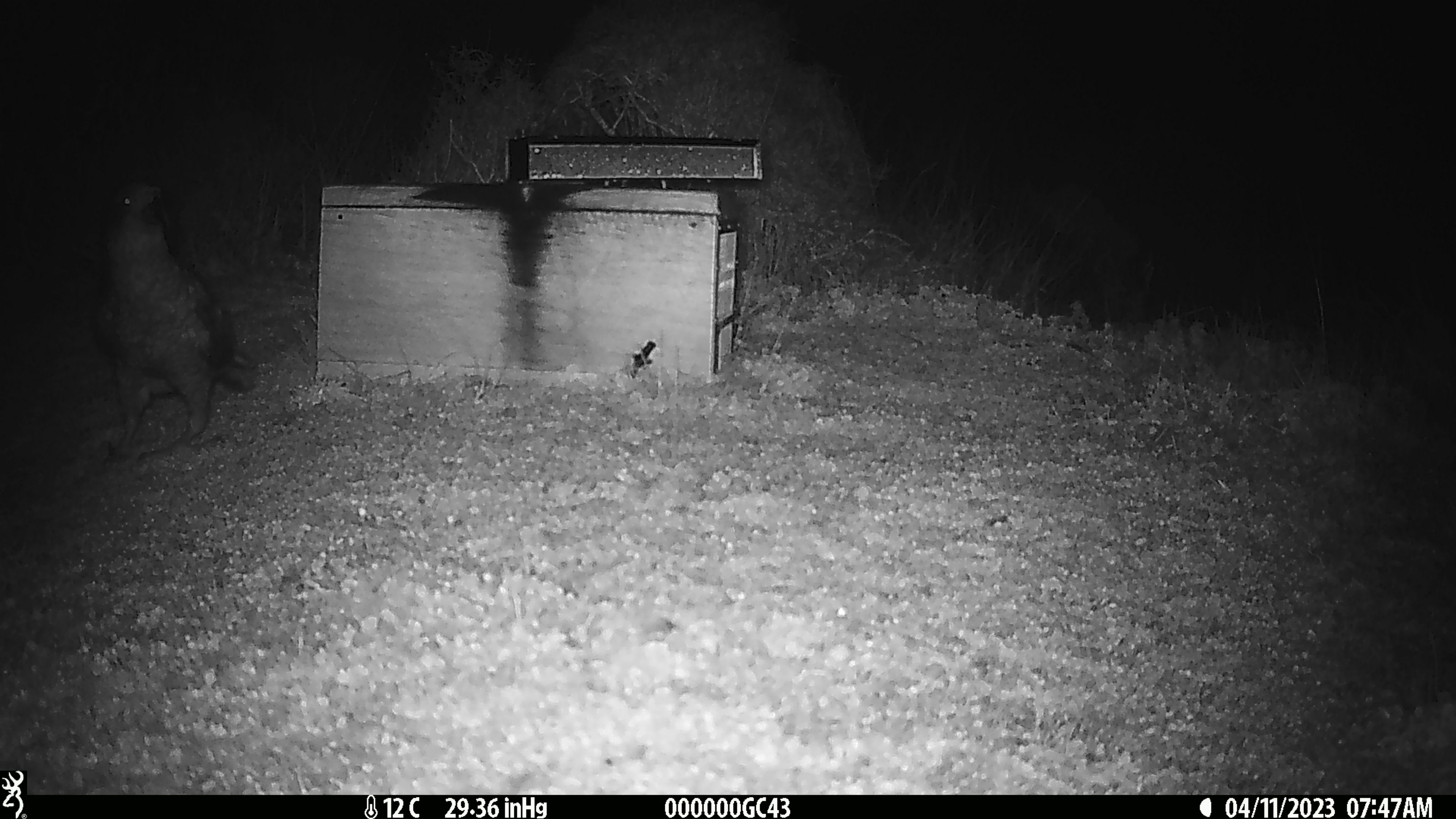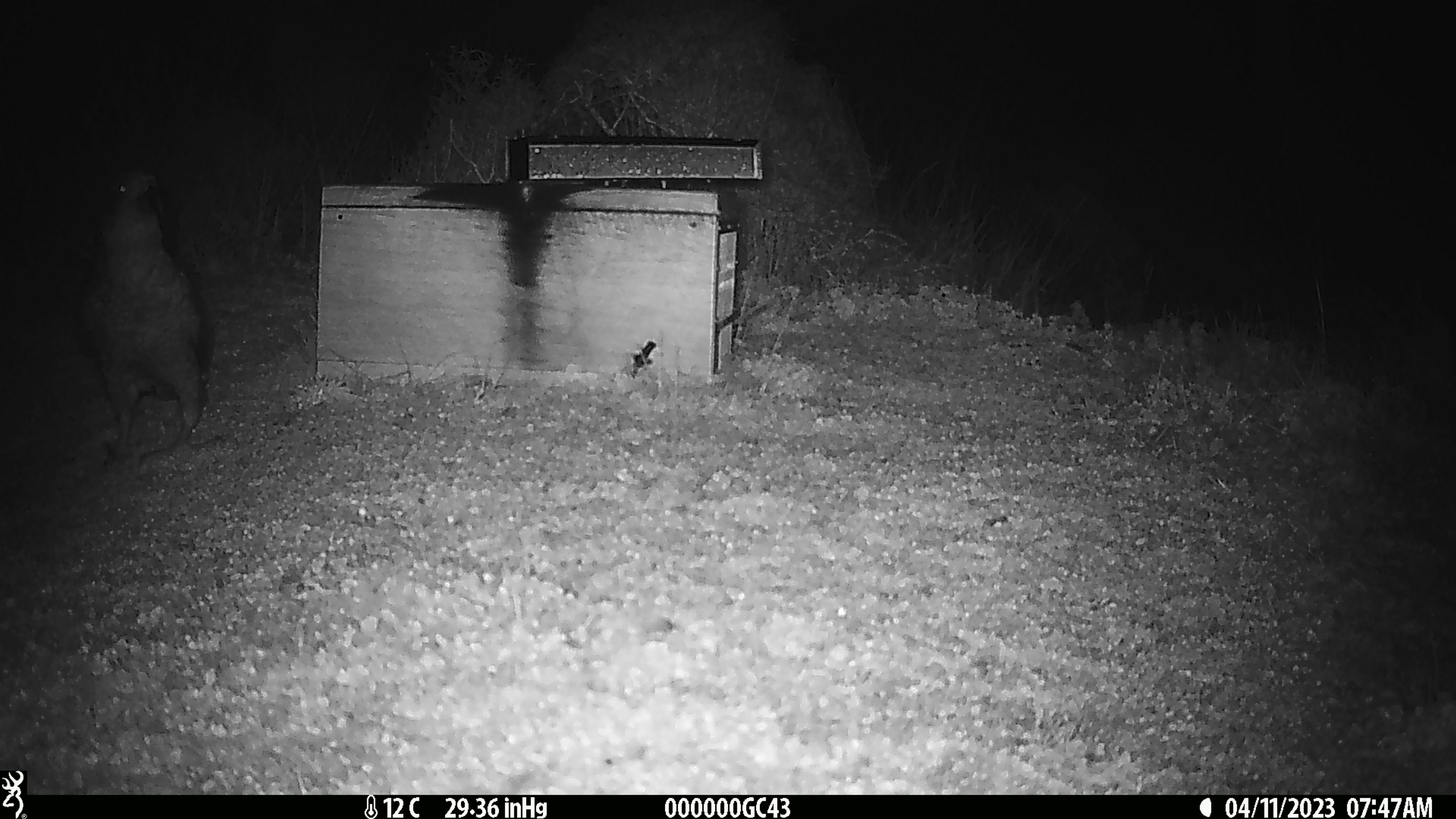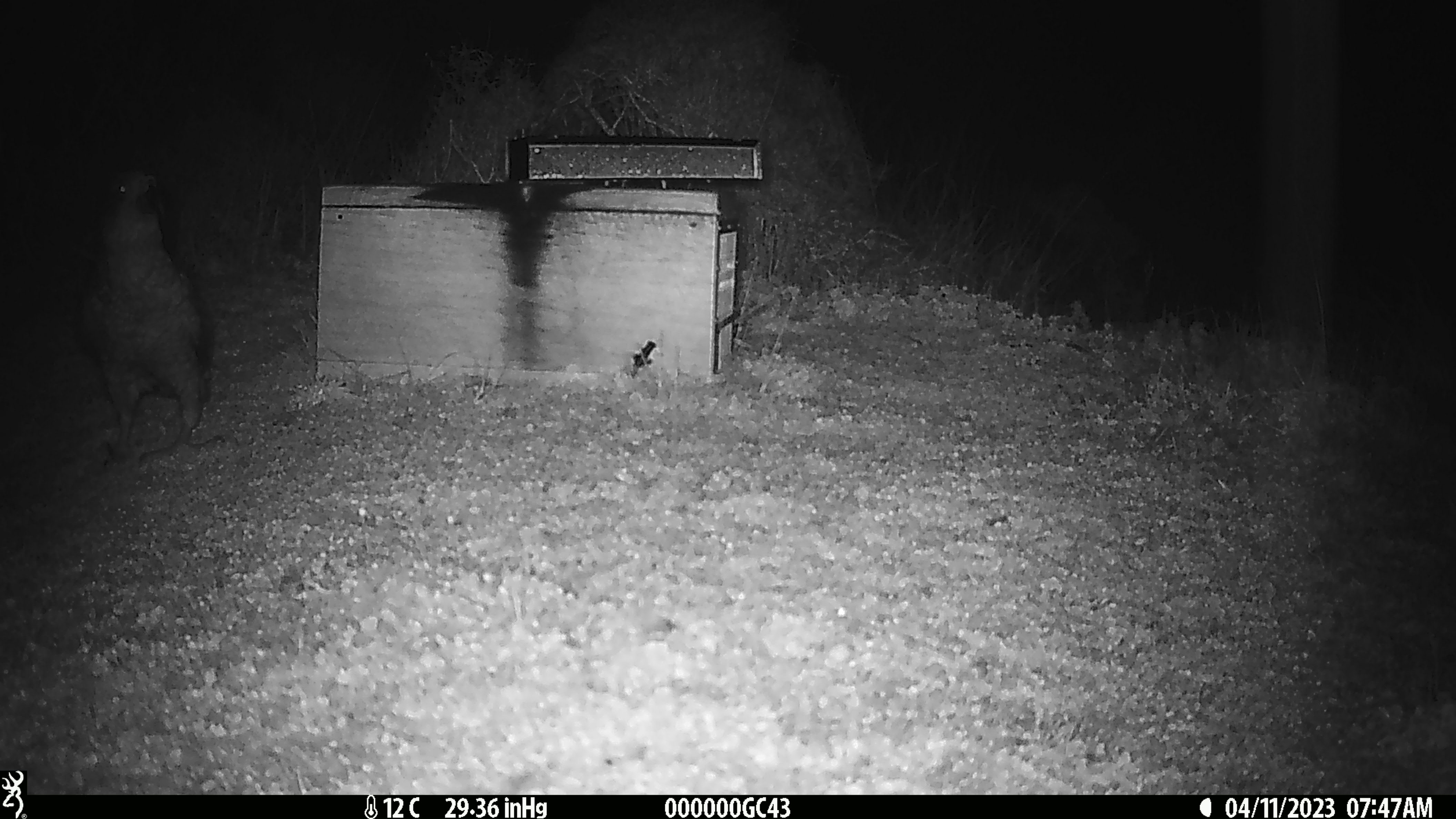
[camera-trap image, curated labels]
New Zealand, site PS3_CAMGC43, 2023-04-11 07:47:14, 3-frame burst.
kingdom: Animalia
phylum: Chordata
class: Aves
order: Psittaciformes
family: Strigopidae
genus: Nestor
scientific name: Nestor notabilis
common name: kea